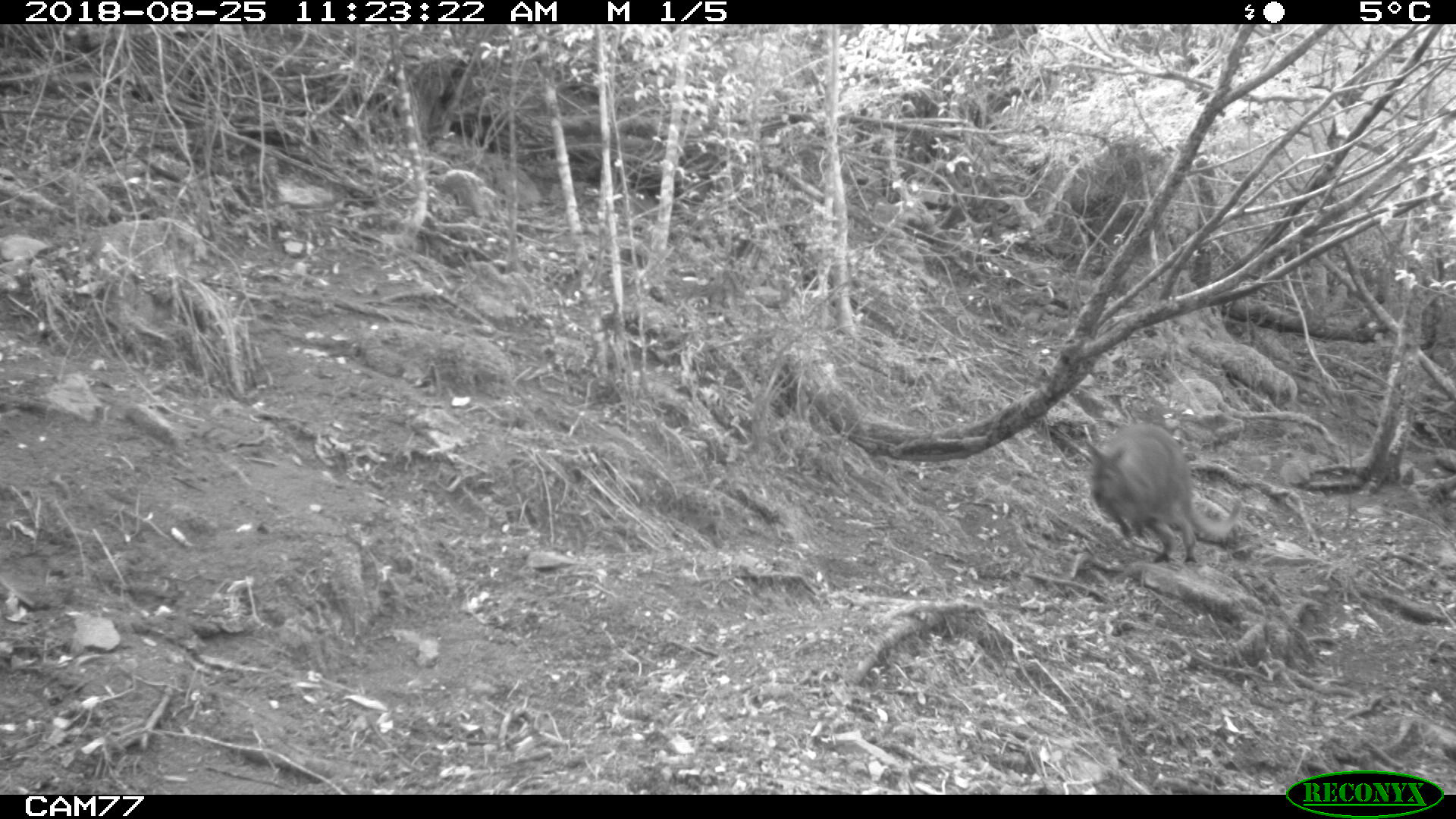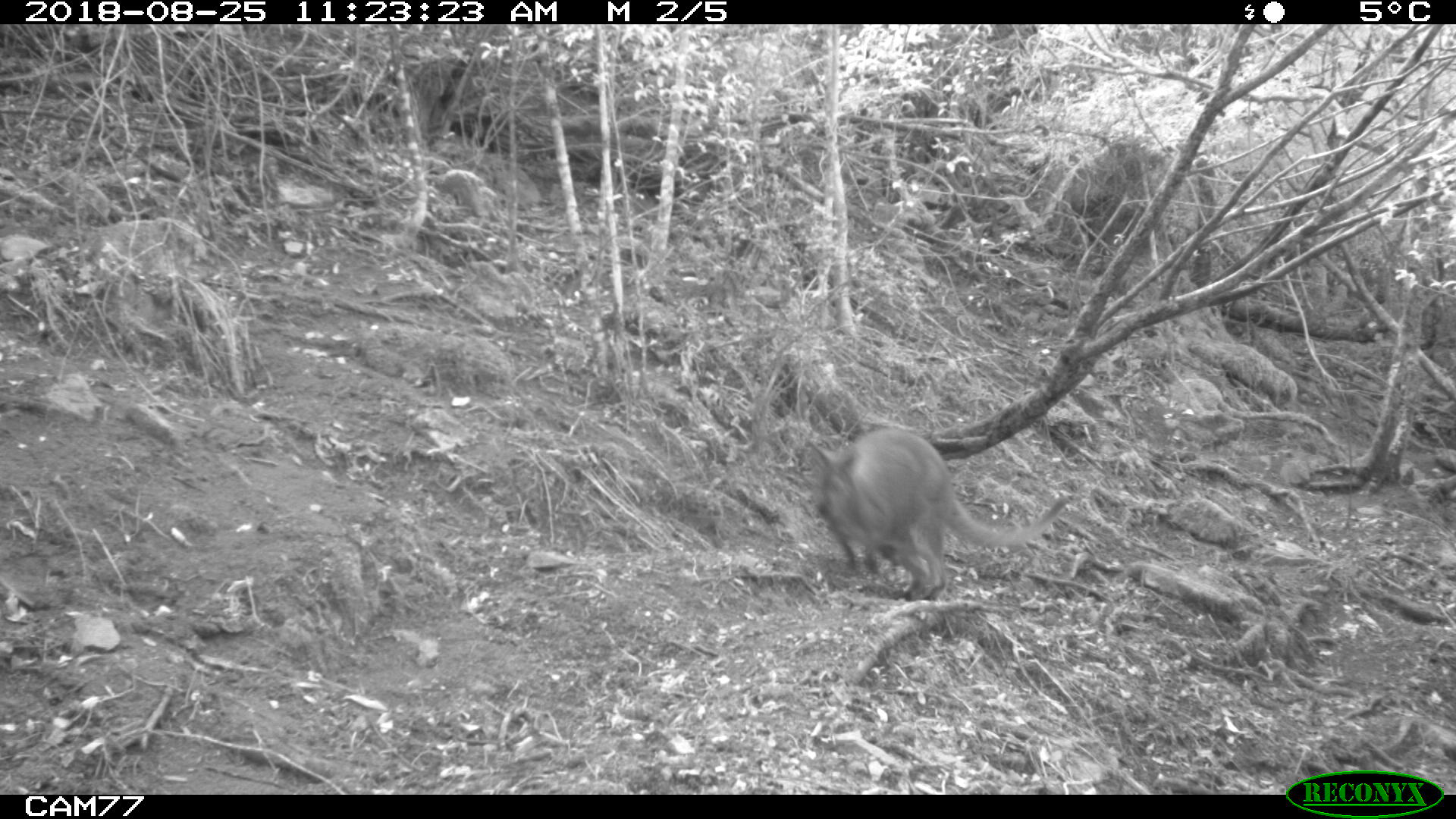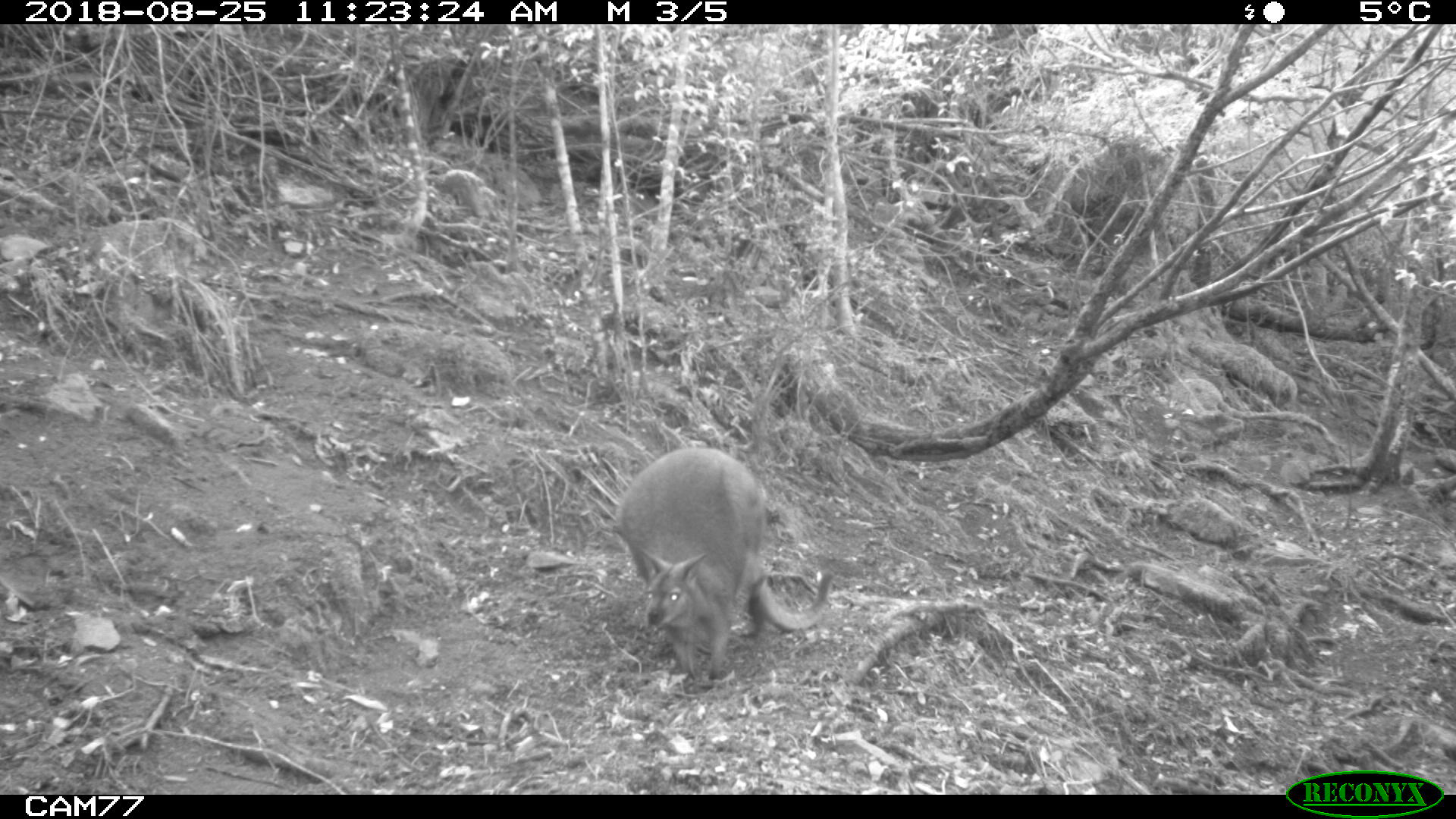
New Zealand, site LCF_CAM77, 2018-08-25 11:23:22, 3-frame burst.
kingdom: Animalia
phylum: Chordata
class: Mammalia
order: Diprotodontia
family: Macropodidae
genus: Notamacropus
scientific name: Notamacropus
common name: wallaby